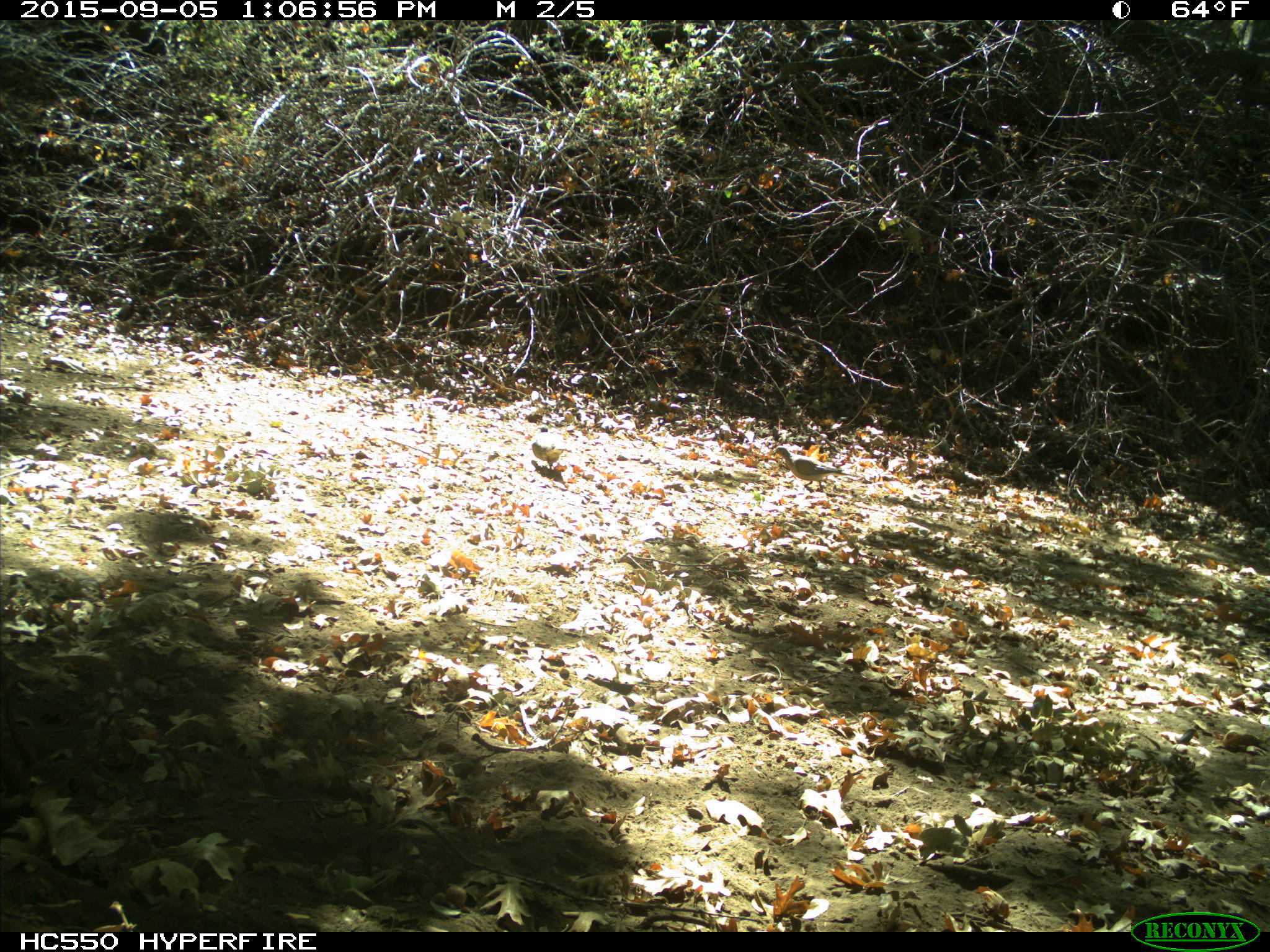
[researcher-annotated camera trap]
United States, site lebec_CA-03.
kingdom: Animalia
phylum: Chordata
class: Aves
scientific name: Aves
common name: birds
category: unidentified bird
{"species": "unidentified bird (birds) (Aves)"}